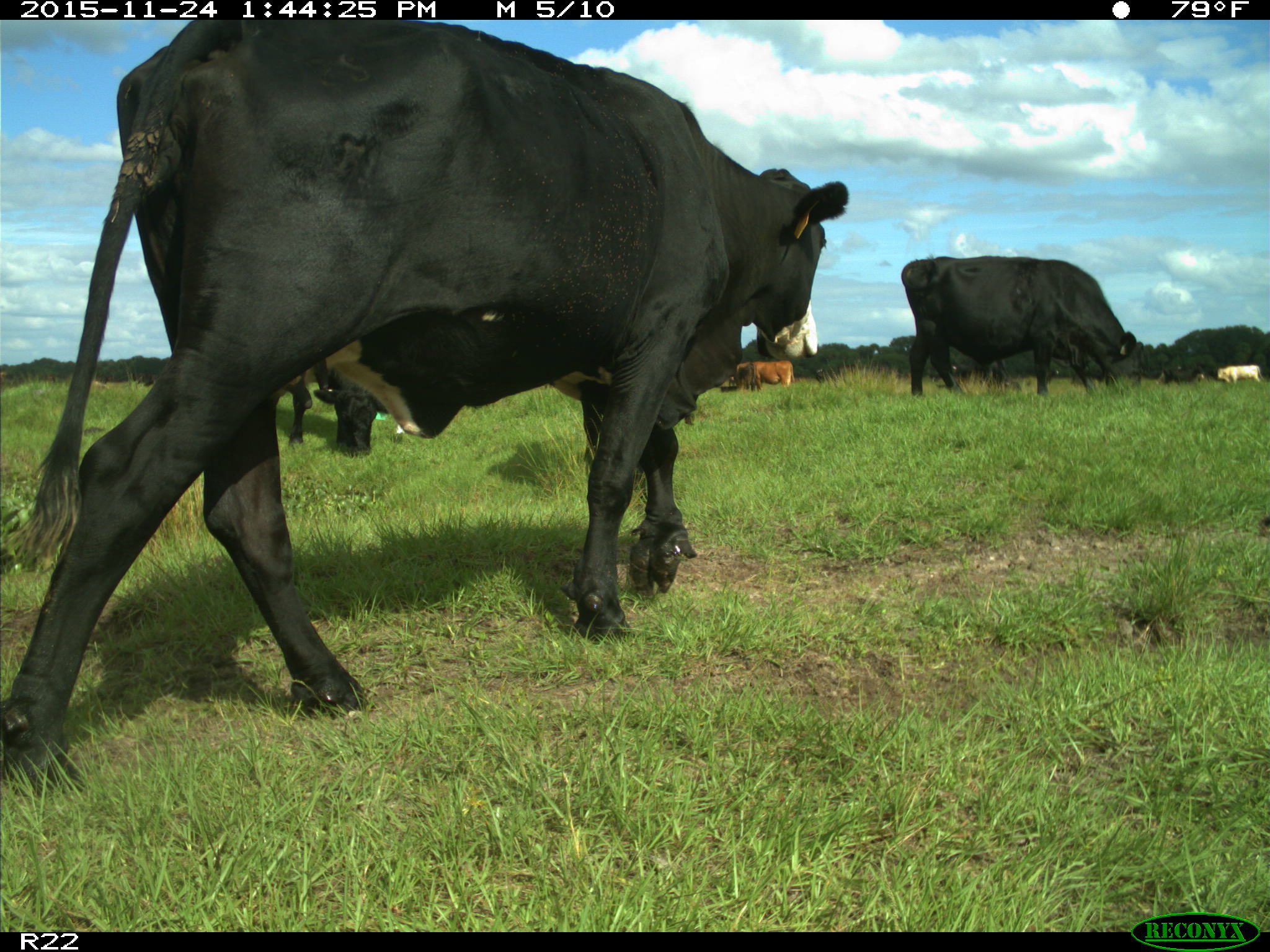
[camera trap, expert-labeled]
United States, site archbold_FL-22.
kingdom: Animalia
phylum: Chordata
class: Mammalia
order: Artiodactyla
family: Bovidae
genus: Bos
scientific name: Bos taurus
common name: domestic cow